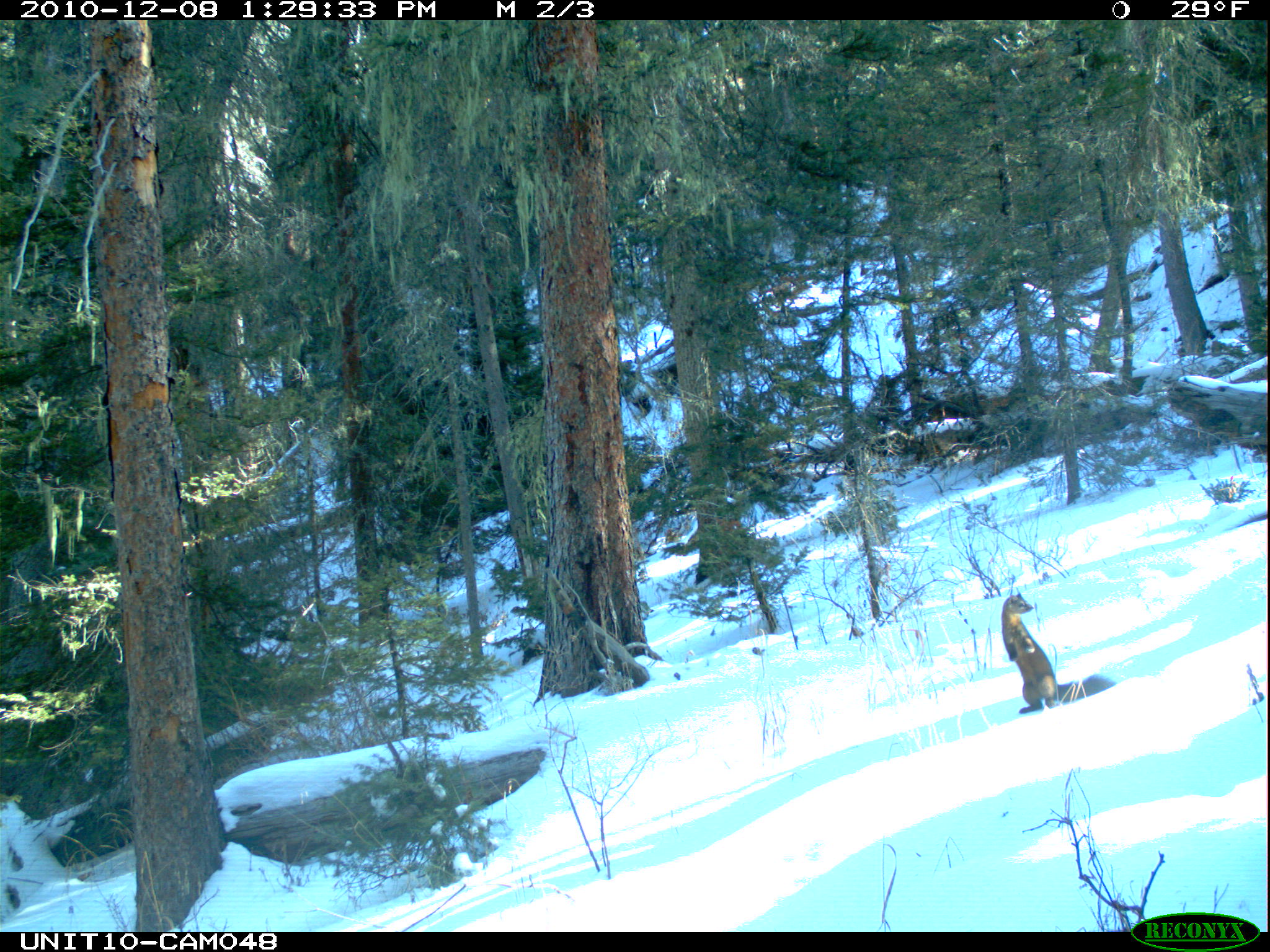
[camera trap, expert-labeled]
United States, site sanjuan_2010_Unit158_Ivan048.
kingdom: Animalia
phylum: Chordata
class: Mammalia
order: Carnivora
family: Mustelidae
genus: Martes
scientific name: Martes americana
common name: american marten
Martes americana (american marten).